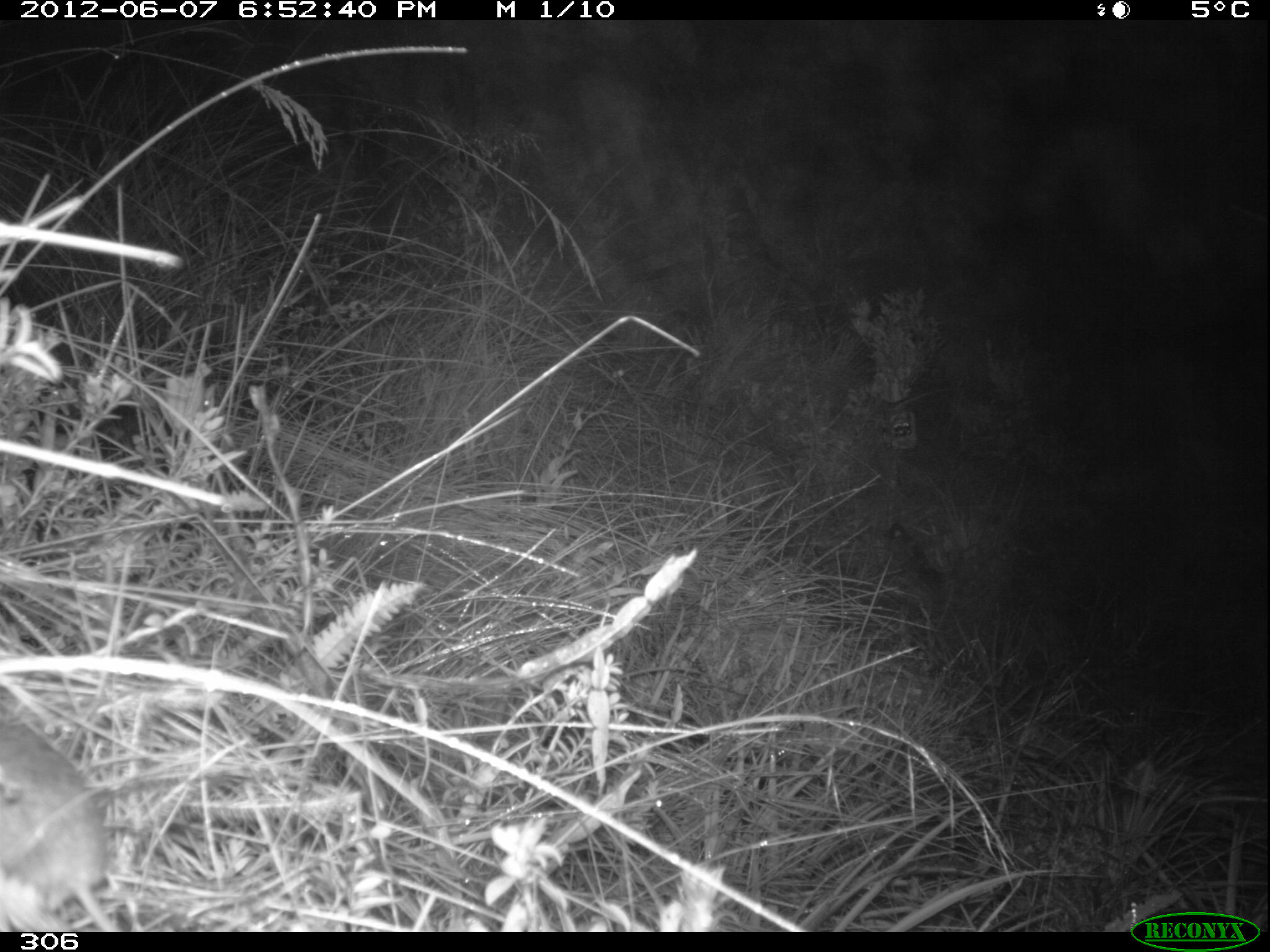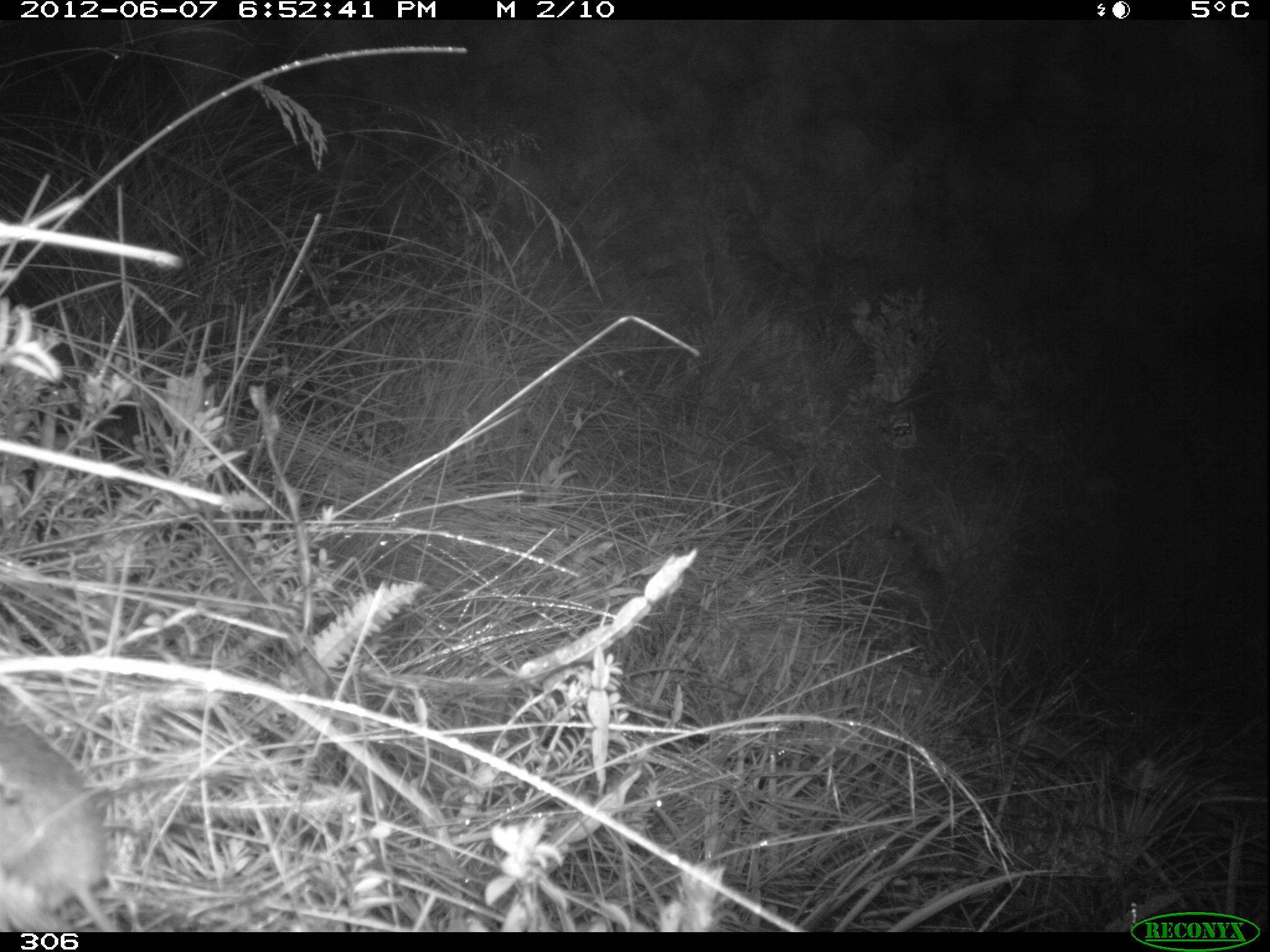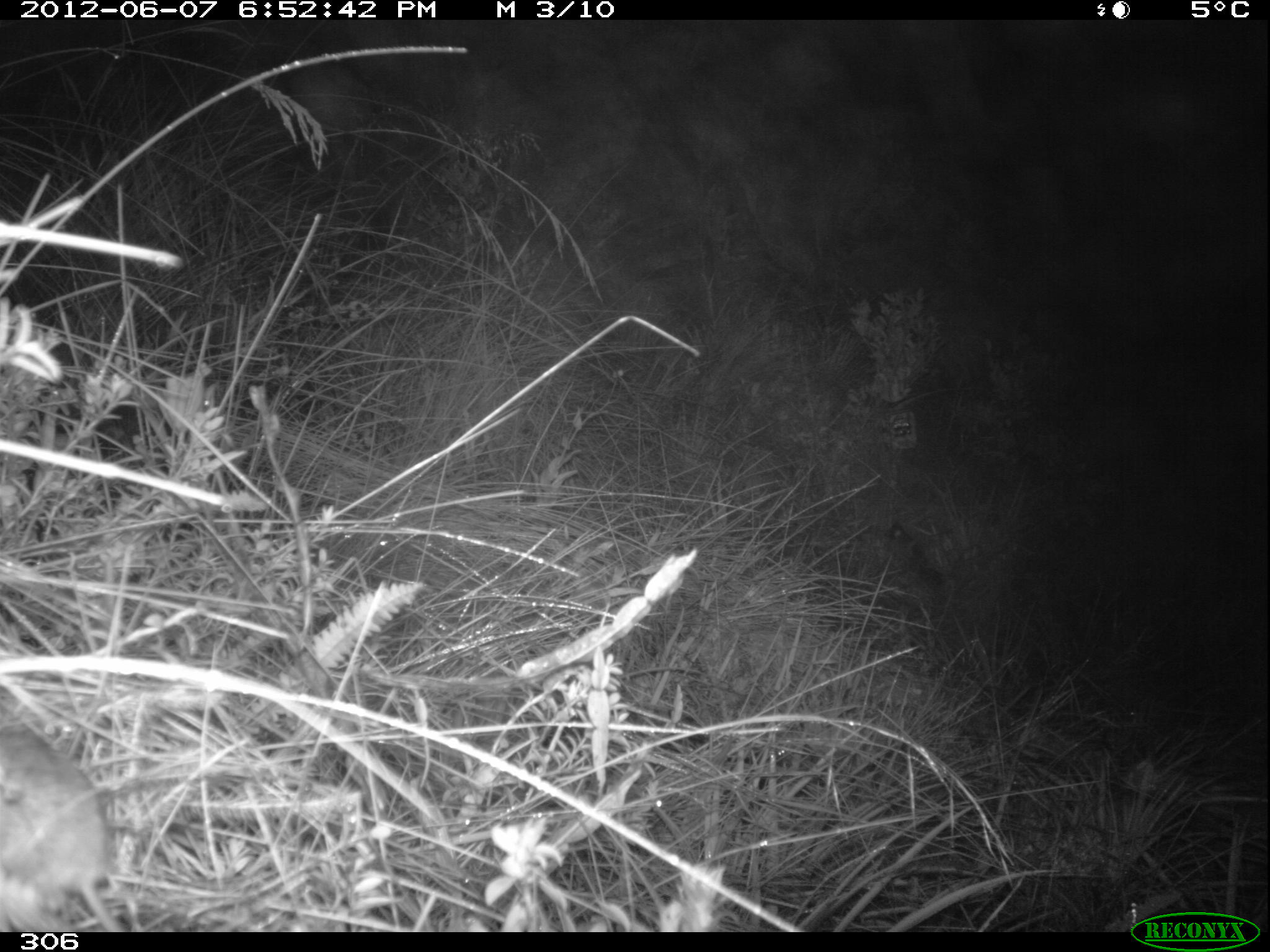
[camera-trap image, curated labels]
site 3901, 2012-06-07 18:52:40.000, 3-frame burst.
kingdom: Animalia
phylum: Chordata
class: Mammalia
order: Rodentia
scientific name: Rodentia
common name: rodents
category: unknown rodent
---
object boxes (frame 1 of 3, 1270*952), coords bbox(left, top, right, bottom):
unknown rodent: bbox(0, 717, 123, 931)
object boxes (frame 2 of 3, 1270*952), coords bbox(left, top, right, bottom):
unknown rodent: bbox(0, 712, 115, 932)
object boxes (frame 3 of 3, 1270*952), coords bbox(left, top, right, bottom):
unknown rodent: bbox(0, 721, 113, 931)